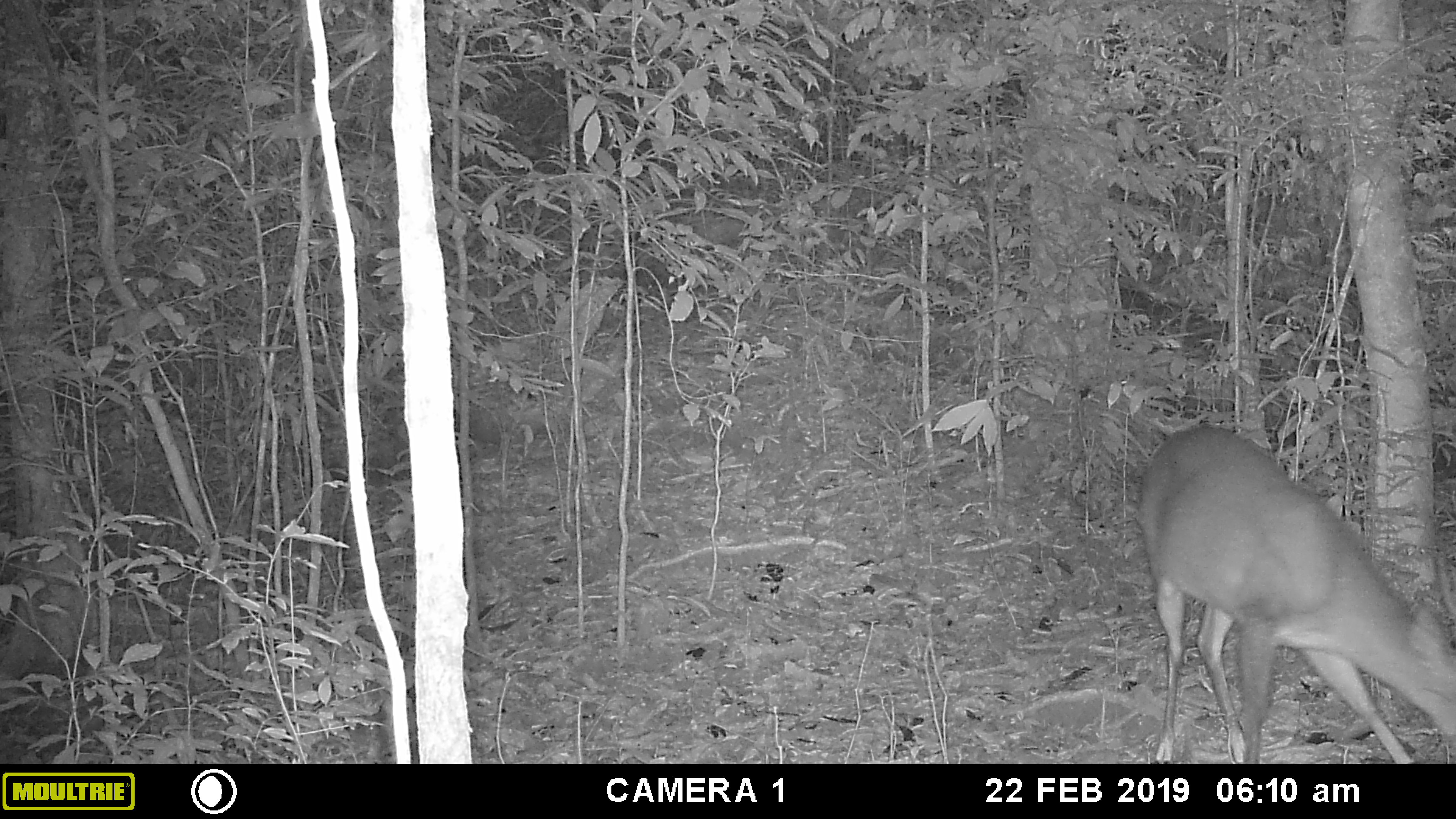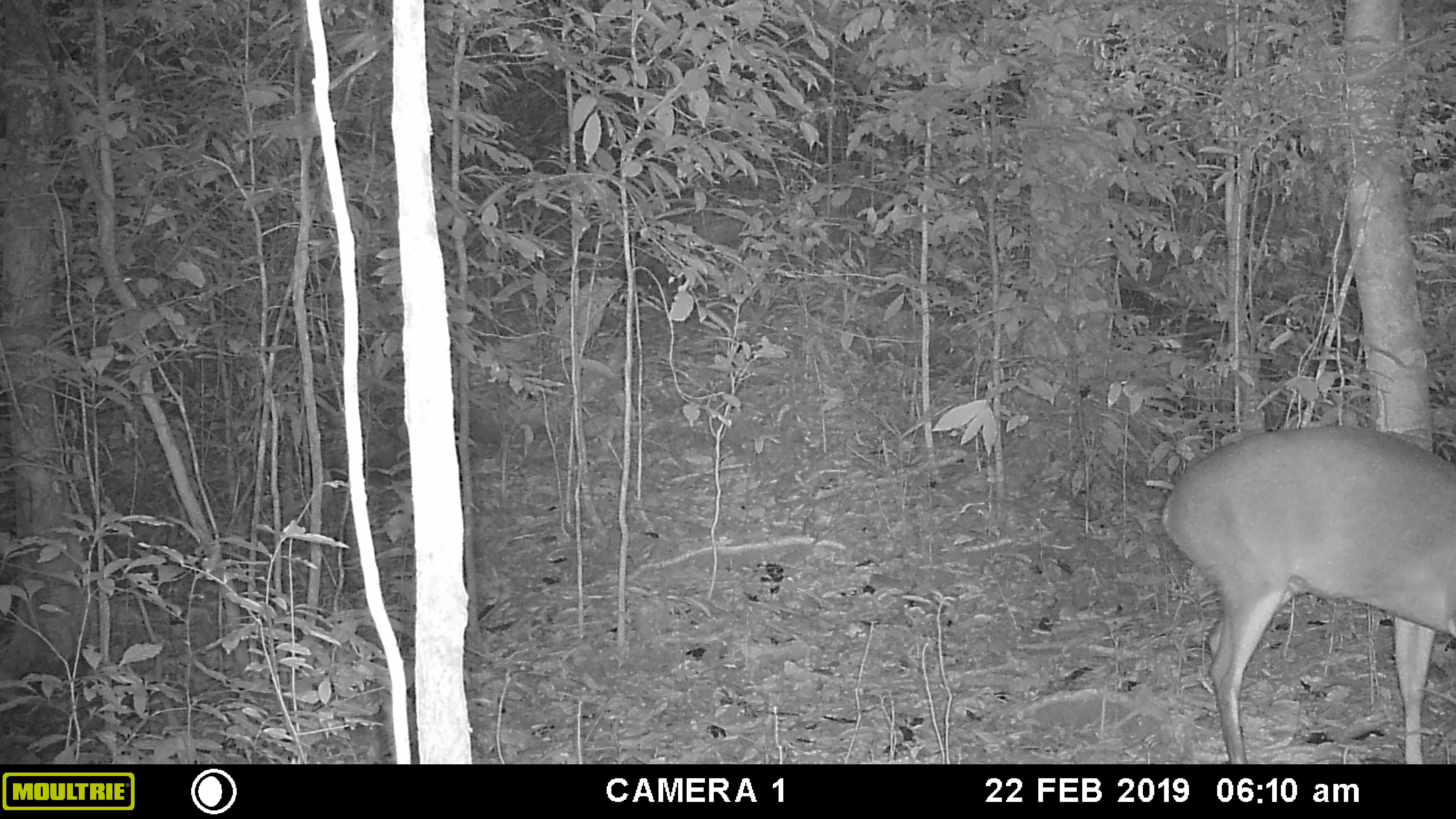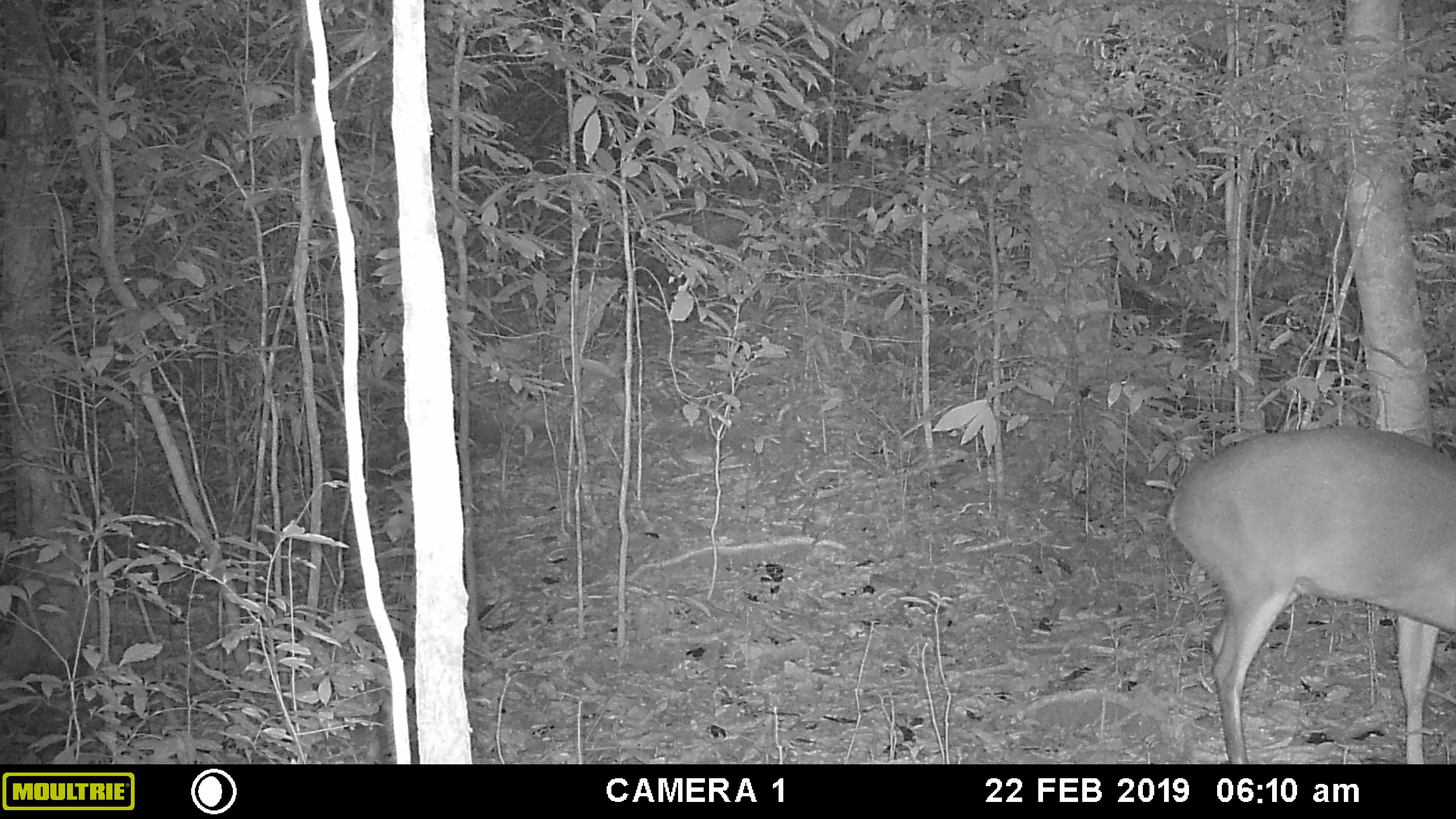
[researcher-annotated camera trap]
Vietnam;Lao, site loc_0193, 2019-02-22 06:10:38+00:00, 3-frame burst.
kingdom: Animalia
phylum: Chordata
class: Mammalia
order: Artiodactyla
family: Cervidae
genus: Muntiacus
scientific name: Muntiacus vuquangensis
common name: large-antlered muntjac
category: large antlered muntjac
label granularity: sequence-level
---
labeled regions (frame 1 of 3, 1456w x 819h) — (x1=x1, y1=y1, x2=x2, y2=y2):
large antlered muntjac: (x1=1135, y1=424, x2=1456, y2=764)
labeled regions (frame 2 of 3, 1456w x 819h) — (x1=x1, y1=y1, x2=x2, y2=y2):
large antlered muntjac: (x1=1158, y1=426, x2=1455, y2=762)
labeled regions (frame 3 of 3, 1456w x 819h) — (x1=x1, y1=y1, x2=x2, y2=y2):
large antlered muntjac: (x1=1163, y1=424, x2=1456, y2=763)